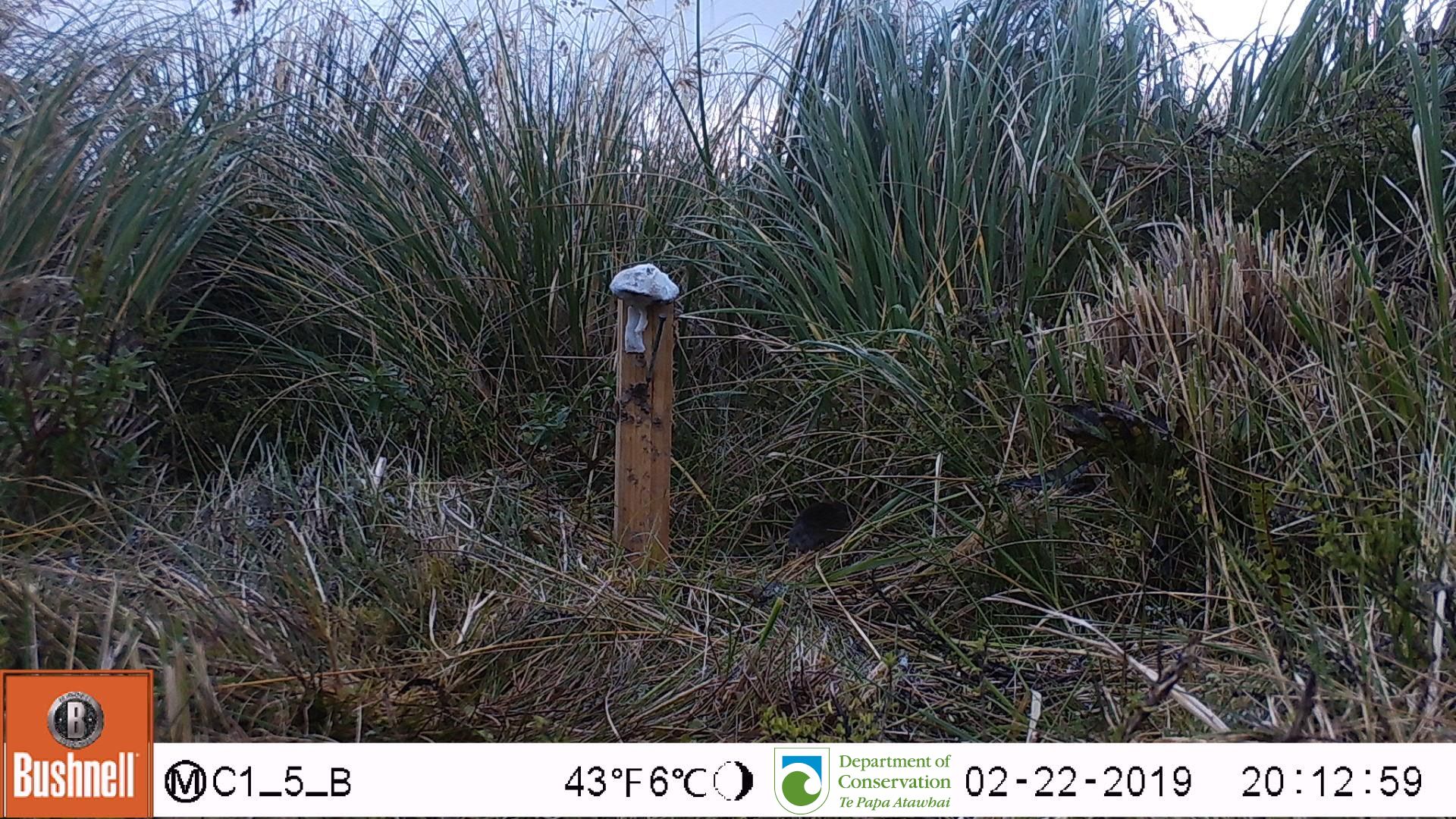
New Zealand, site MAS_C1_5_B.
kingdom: Animalia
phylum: Chordata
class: Mammalia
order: Rodentia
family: Muridae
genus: Mus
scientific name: Mus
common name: mouse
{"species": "mouse (Mus)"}